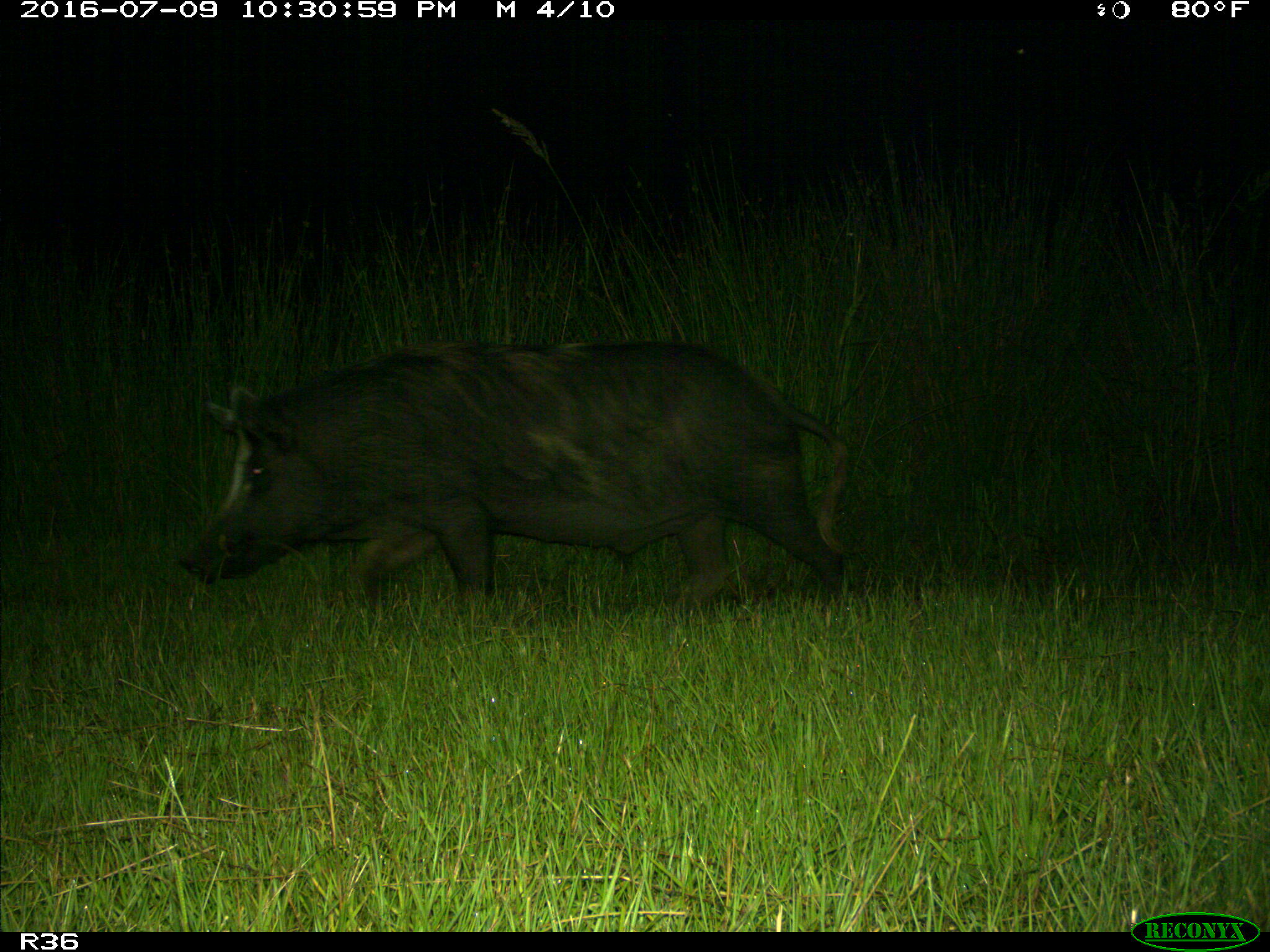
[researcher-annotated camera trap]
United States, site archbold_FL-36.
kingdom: Animalia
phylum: Chordata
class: Mammalia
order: Artiodactyla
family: Suidae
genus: Sus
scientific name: Sus scrofa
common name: wild boar